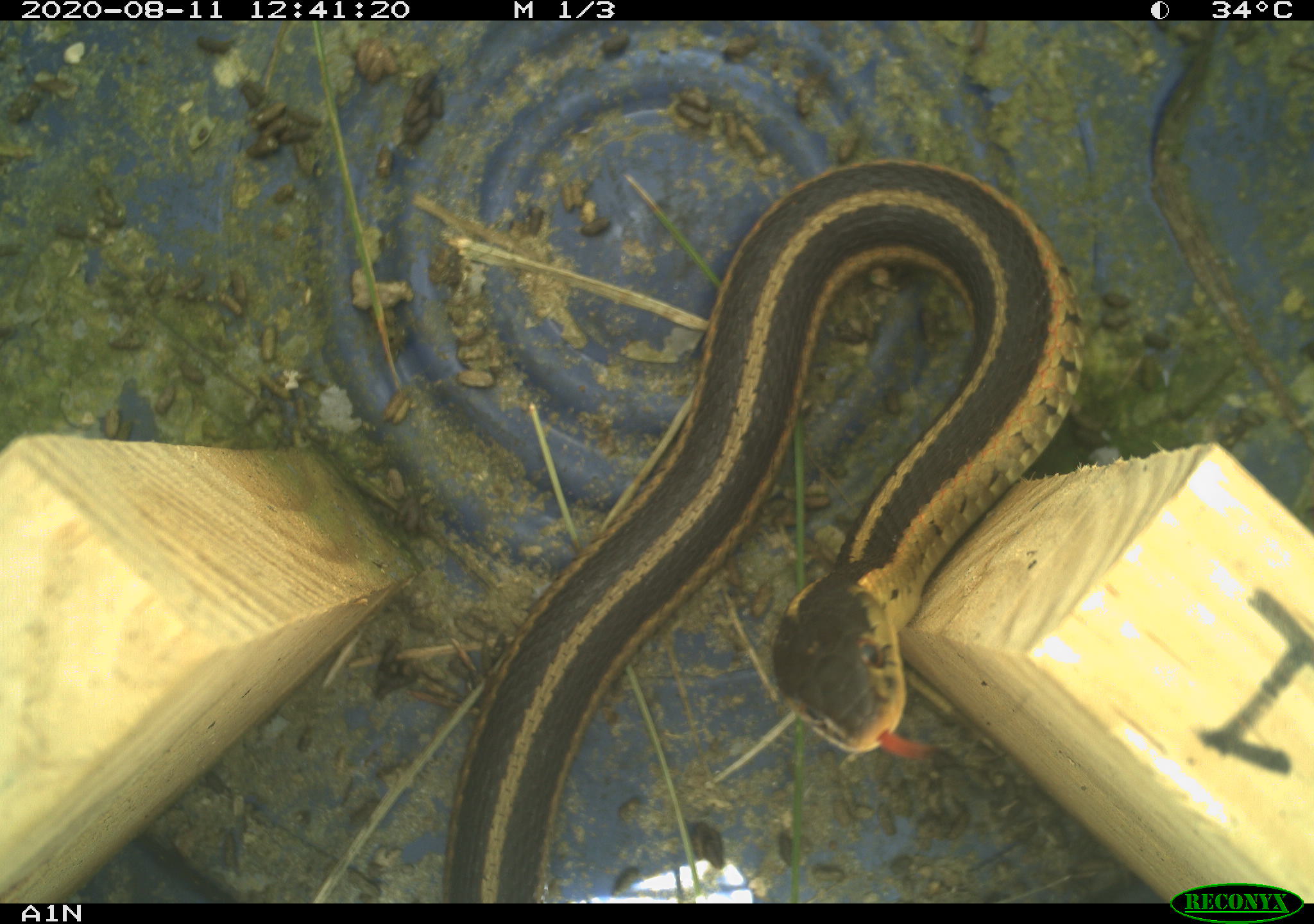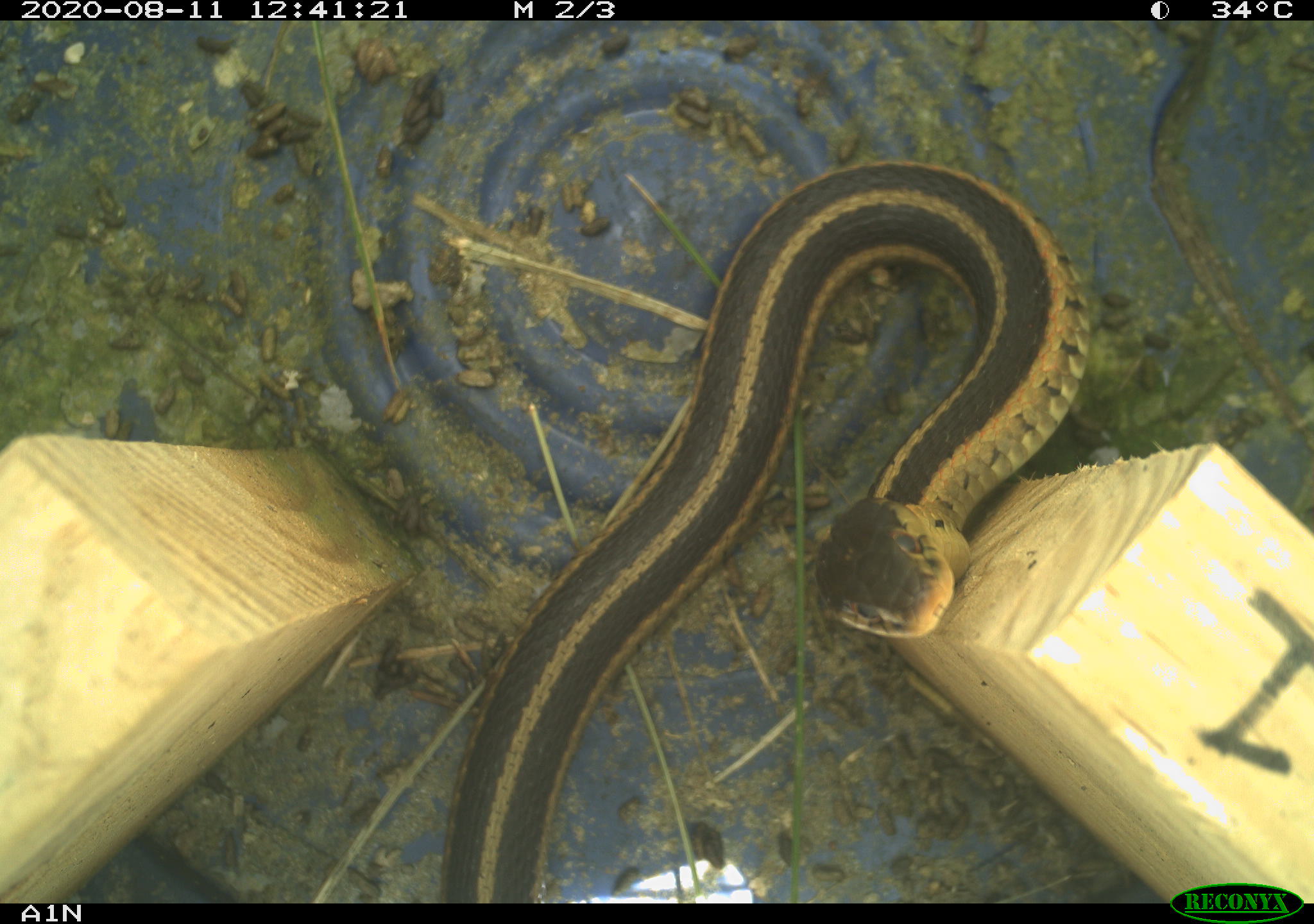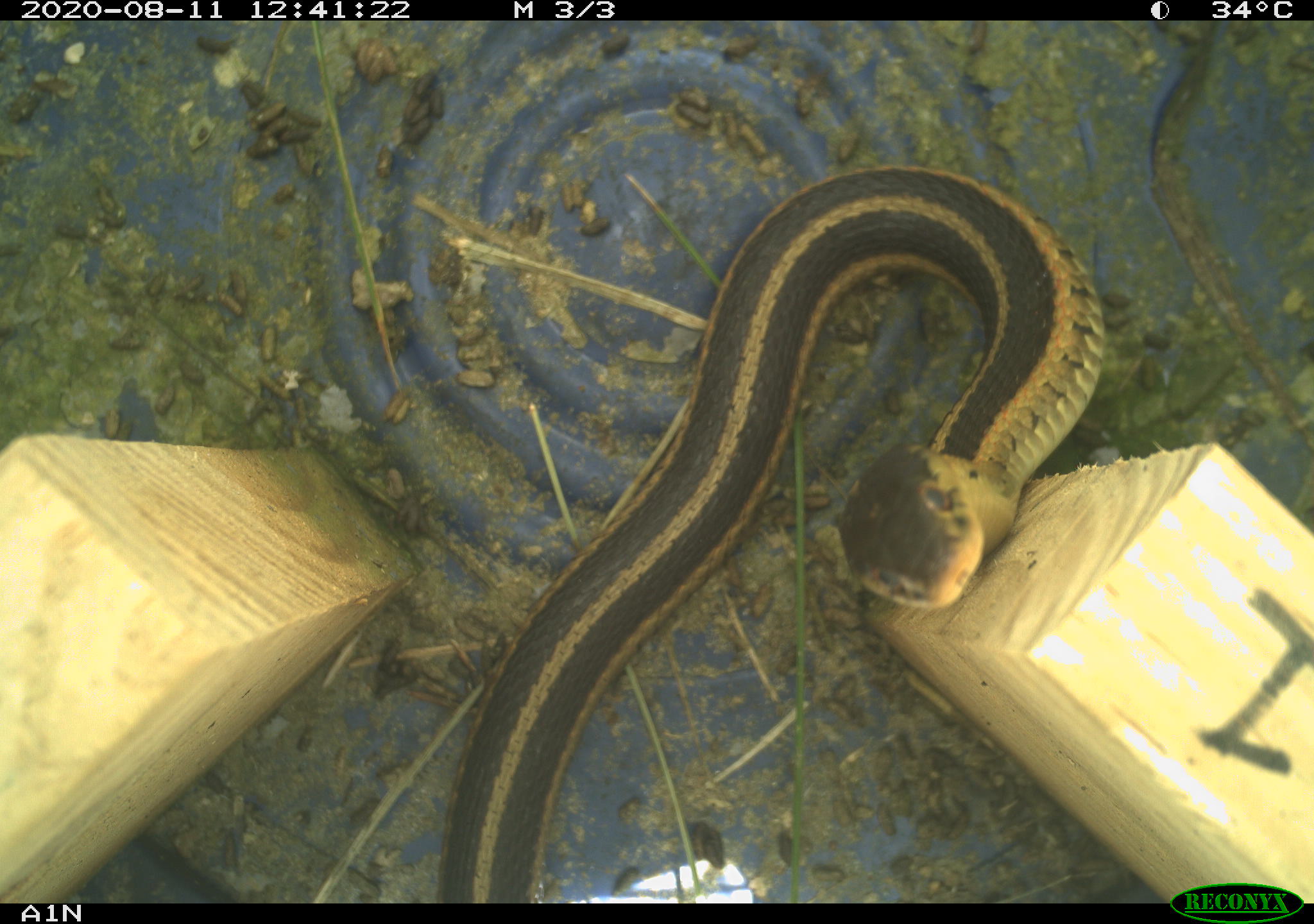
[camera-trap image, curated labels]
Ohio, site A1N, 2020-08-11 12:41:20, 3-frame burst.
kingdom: Animalia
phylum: Chordata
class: Reptilia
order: Squamata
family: Colubridae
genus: Thamnophis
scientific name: Thamnophis sirtalis sirtalis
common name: eastern gartersnake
Eastern gartersnake (Thamnophis sirtalis sirtalis).